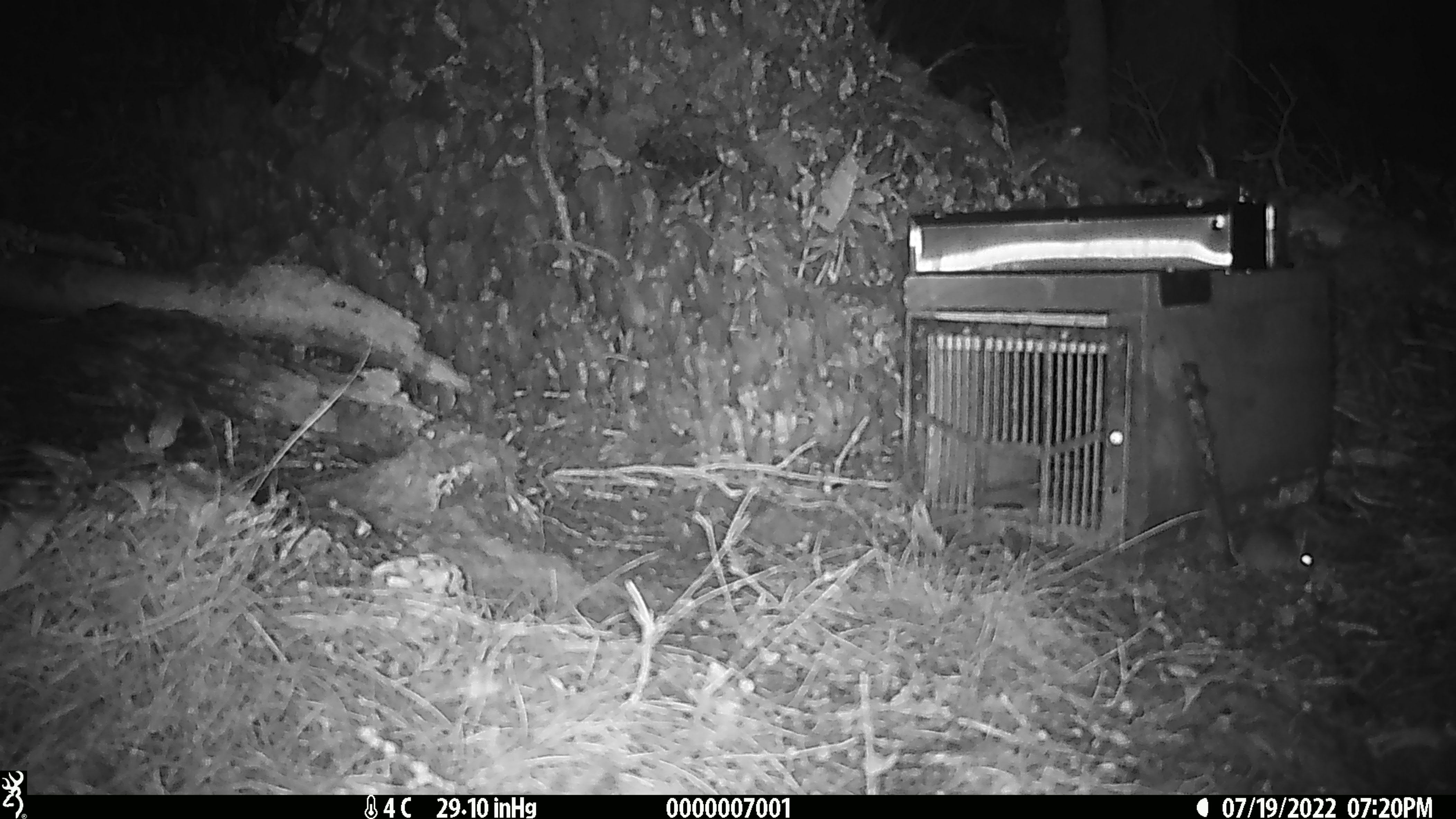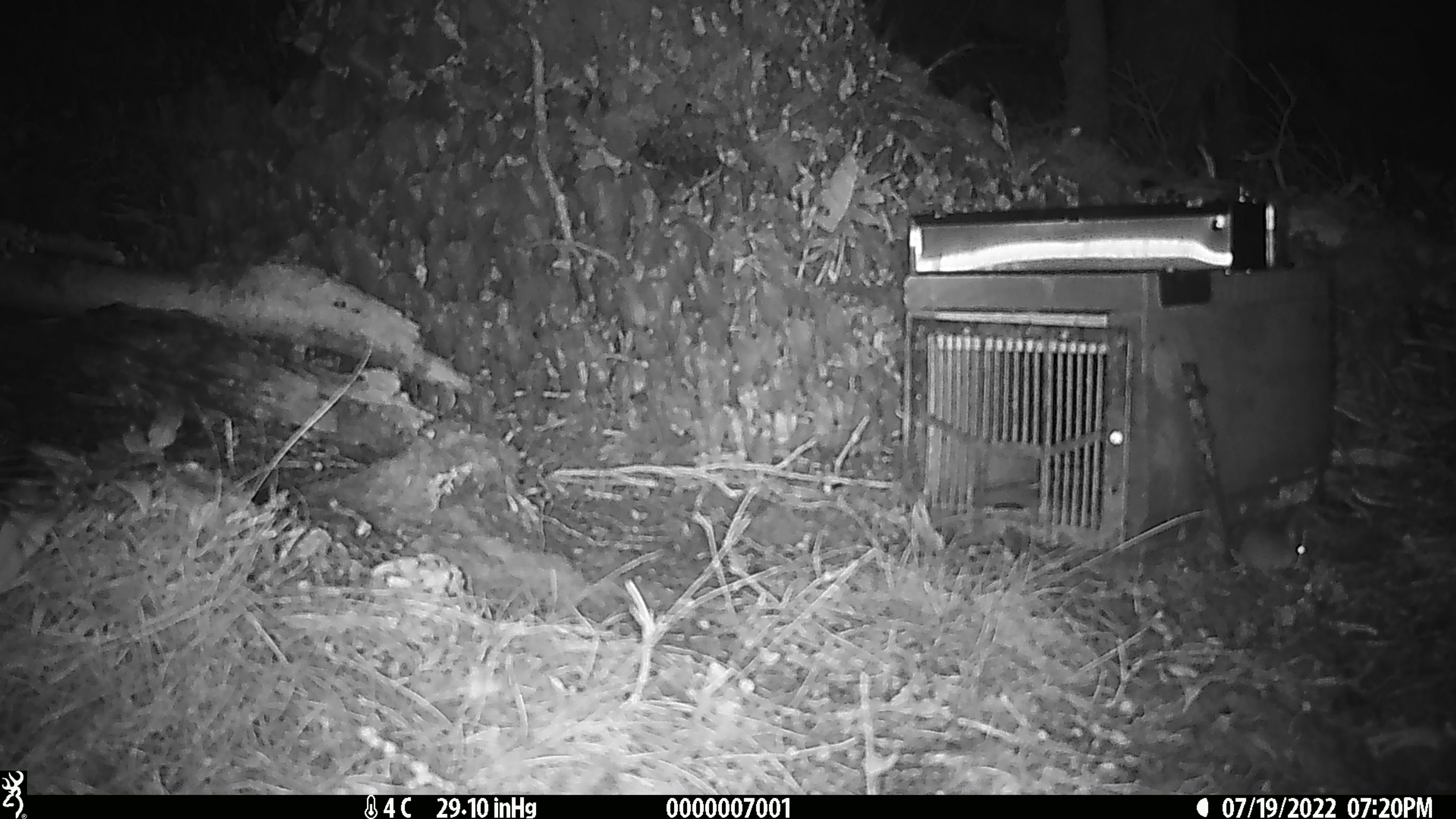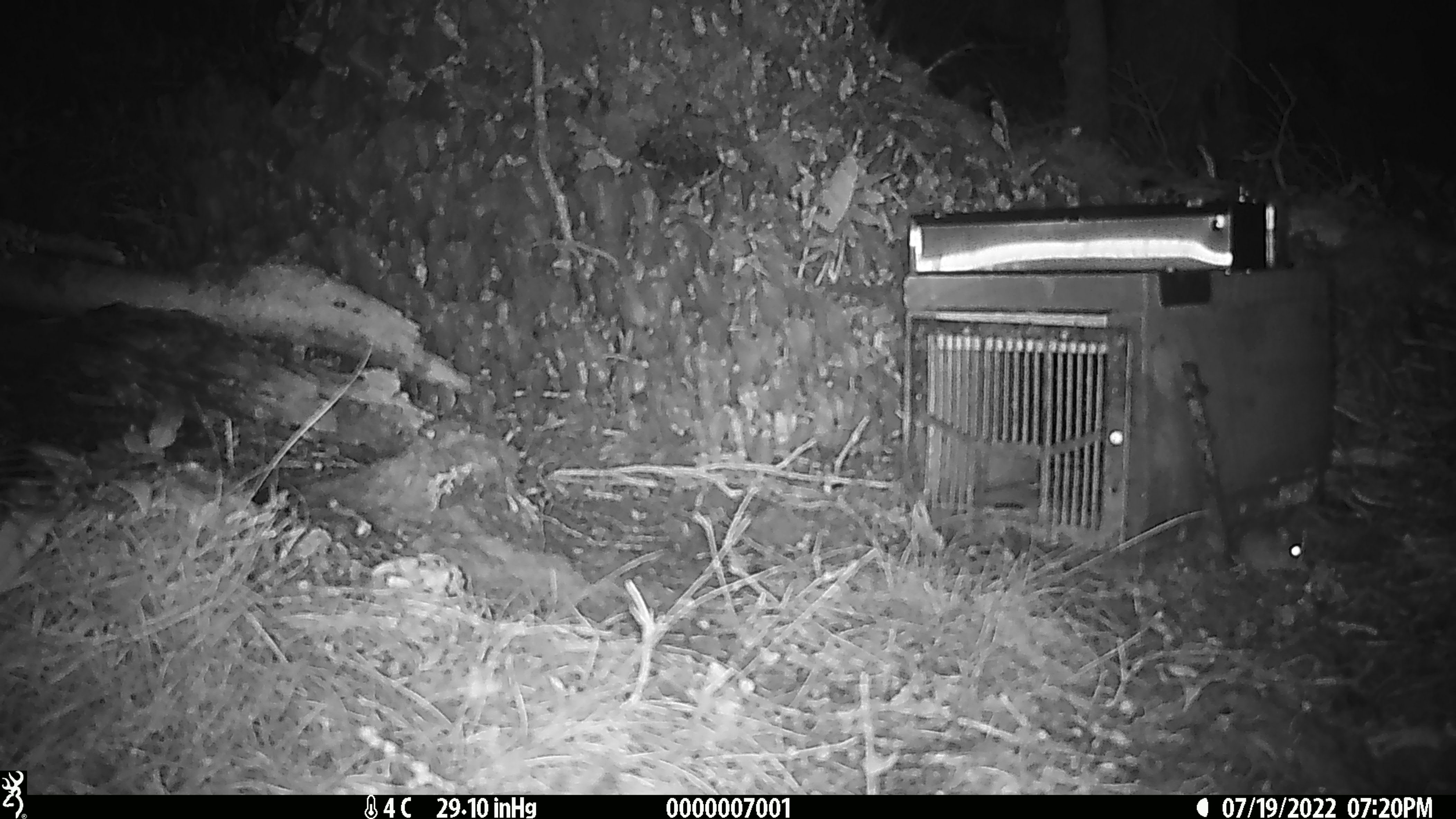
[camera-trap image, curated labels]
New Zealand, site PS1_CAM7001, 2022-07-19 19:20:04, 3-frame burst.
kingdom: Animalia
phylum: Chordata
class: Mammalia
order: Rodentia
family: Muridae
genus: Mus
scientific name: Mus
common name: mouse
Mouse (Mus).